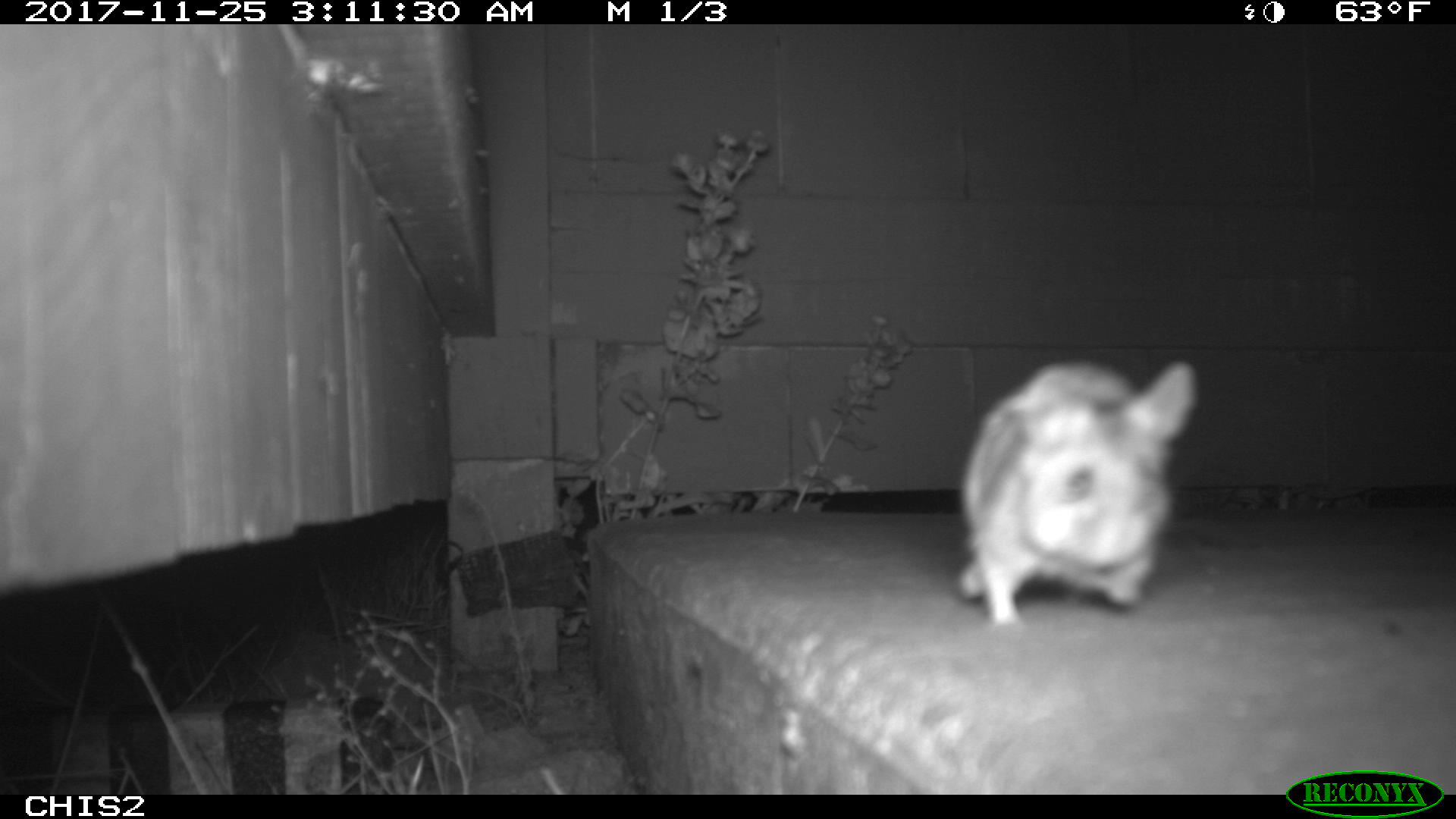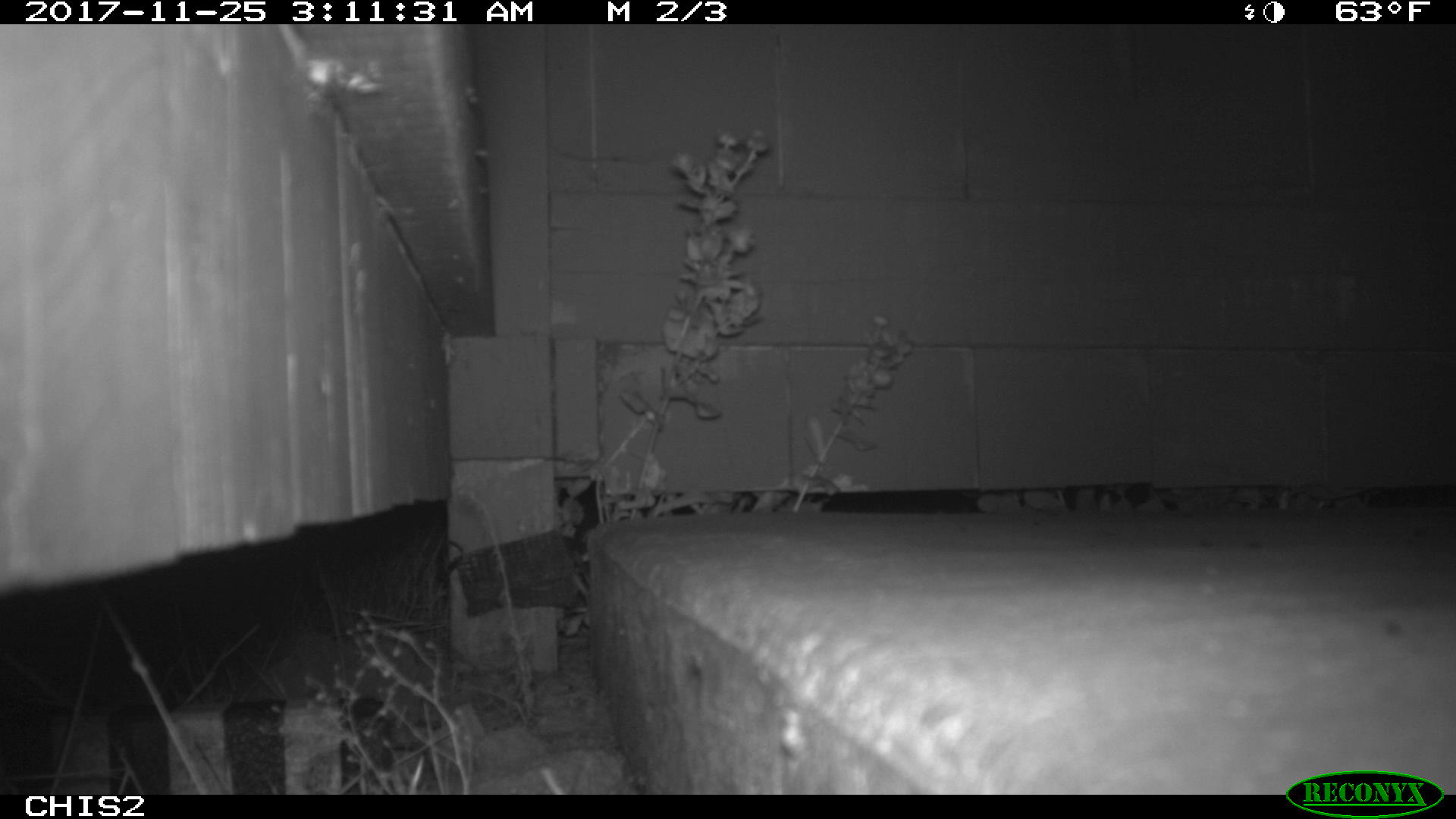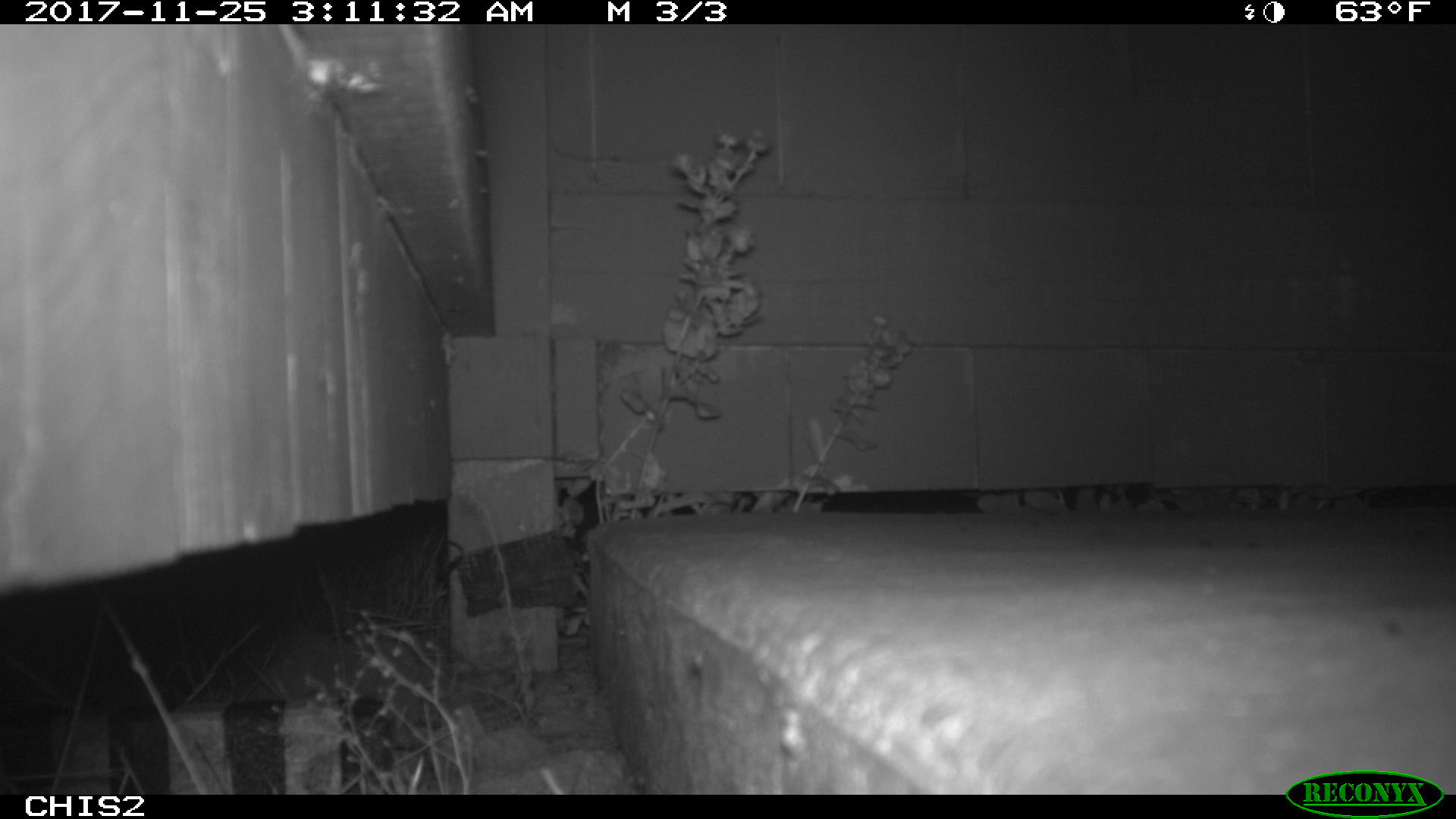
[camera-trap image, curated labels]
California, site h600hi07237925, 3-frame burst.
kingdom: Animalia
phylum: Chordata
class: Mammalia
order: Rodentia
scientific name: Rodentia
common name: rodent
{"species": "rodent (Rodentia)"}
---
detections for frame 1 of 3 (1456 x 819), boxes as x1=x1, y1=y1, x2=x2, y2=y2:
rodent: x1=959, y1=360, x2=1201, y2=626